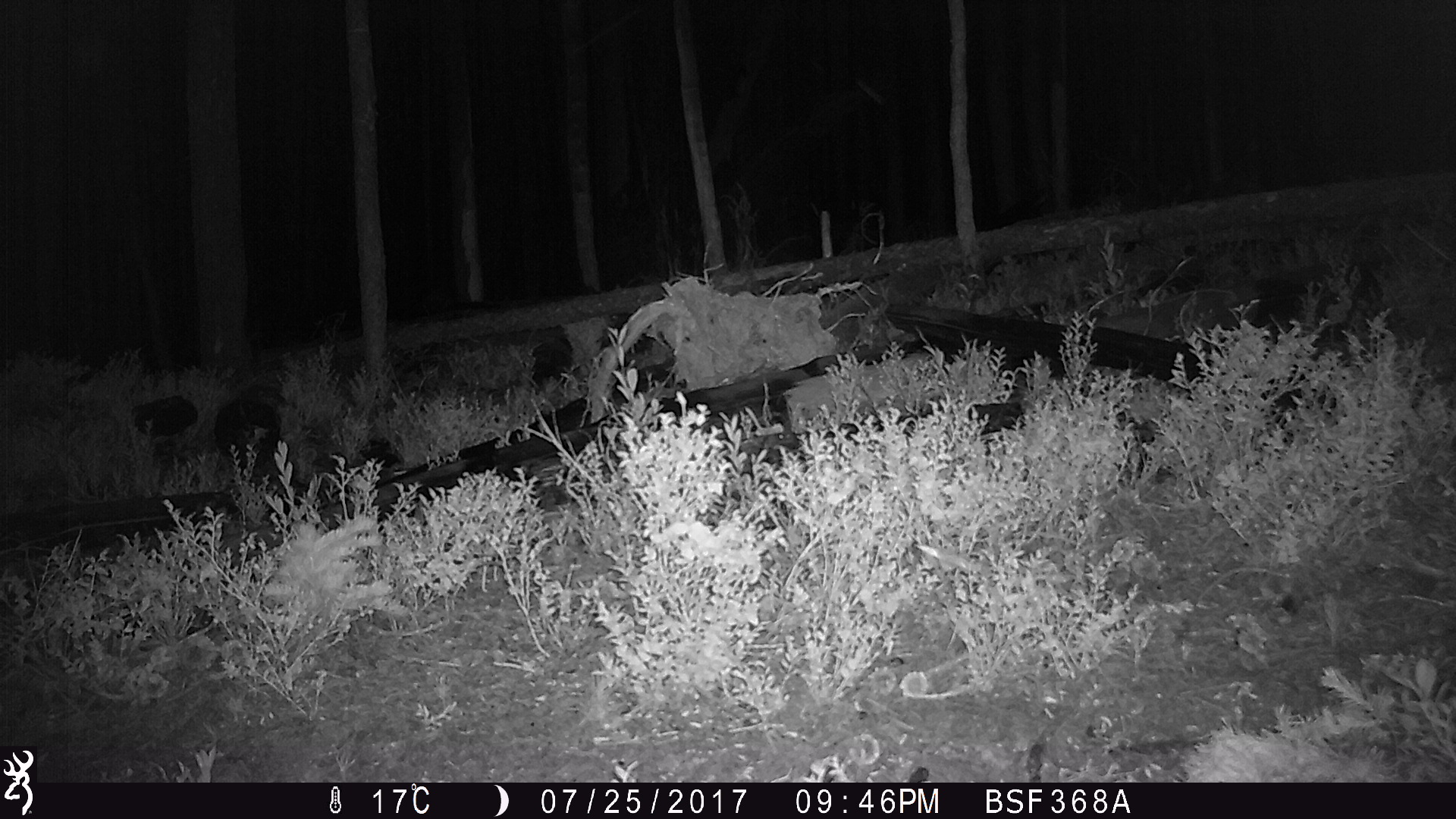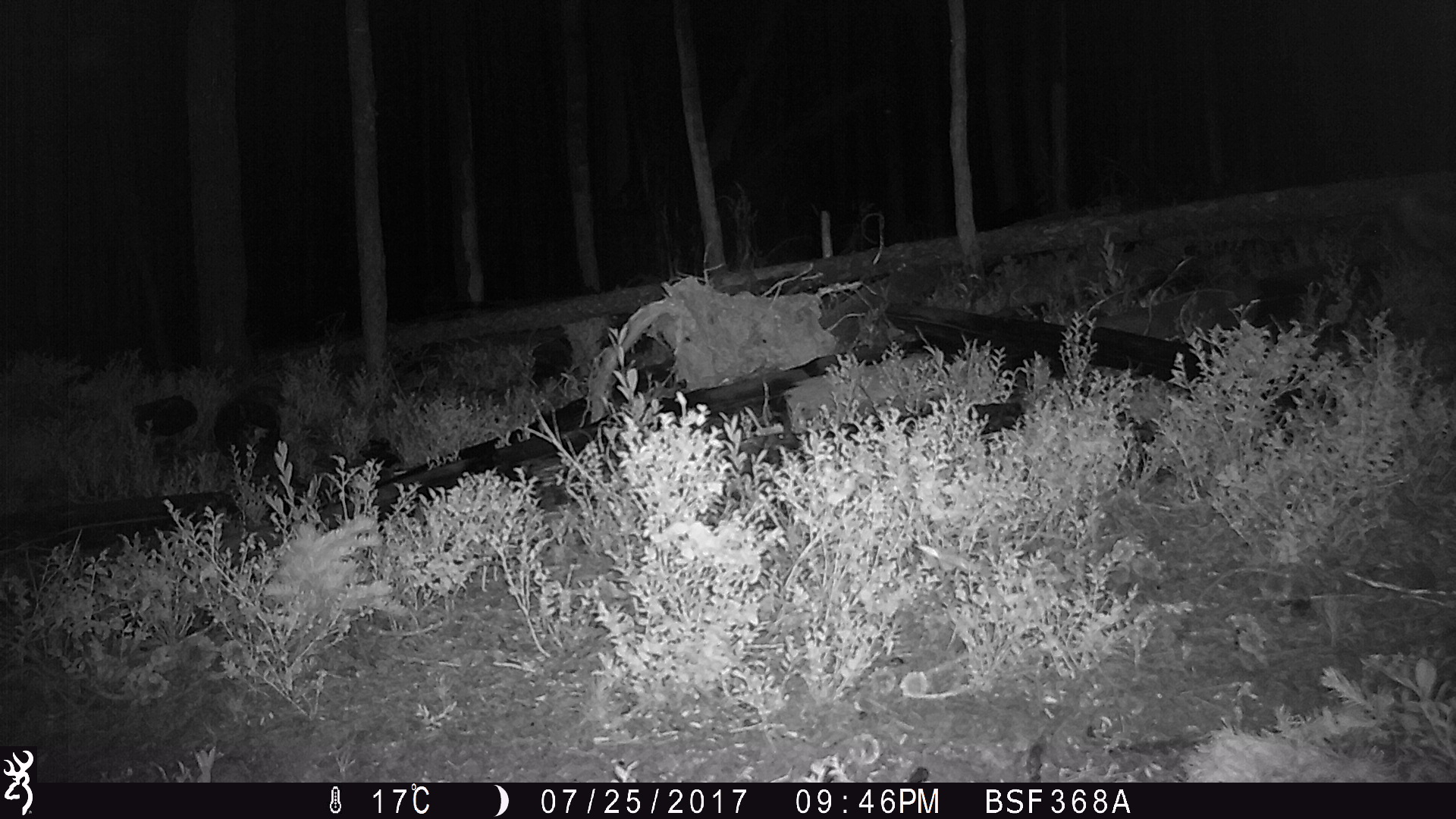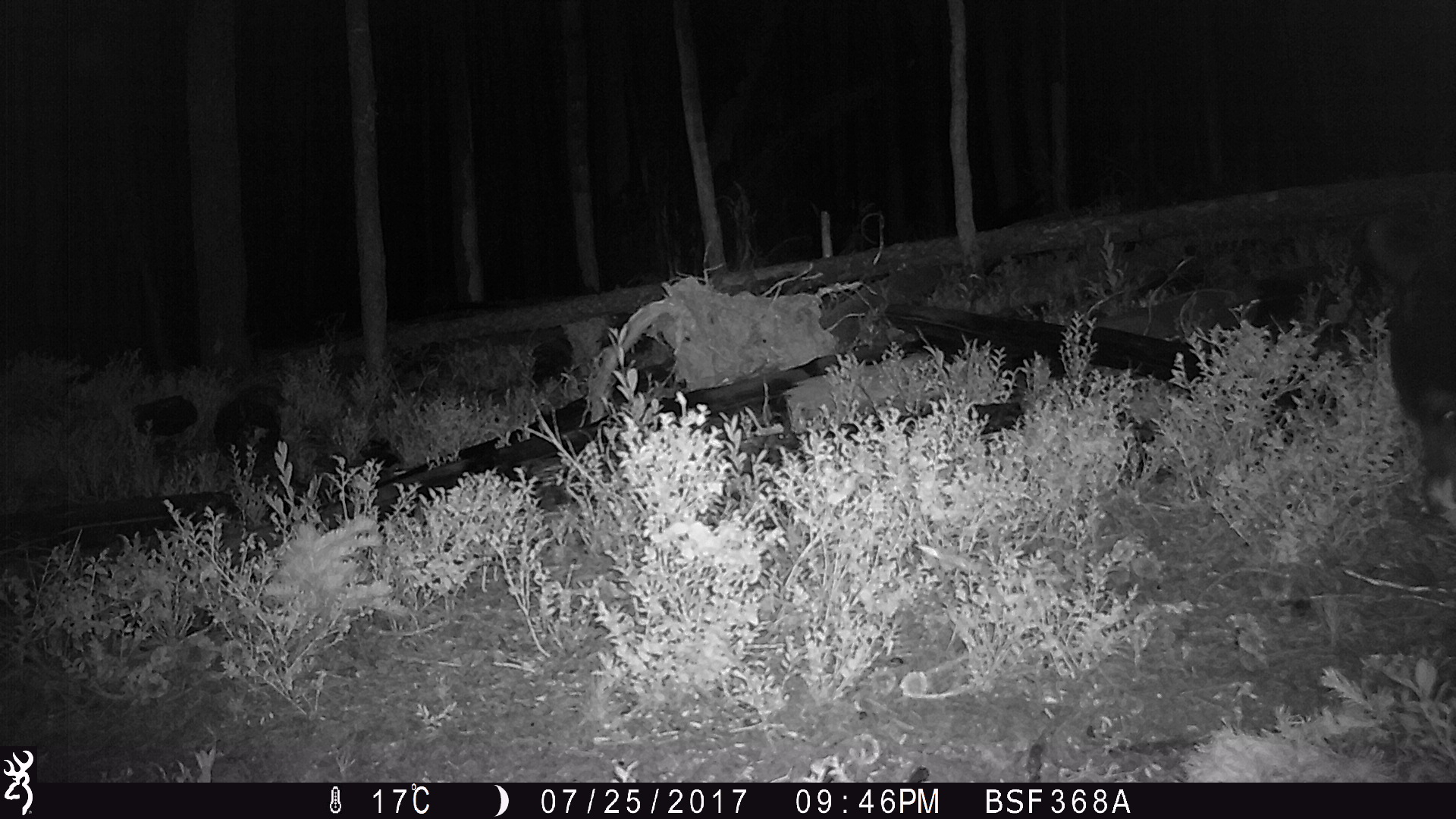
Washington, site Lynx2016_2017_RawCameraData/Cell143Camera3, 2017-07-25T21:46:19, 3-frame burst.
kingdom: Animalia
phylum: Chordata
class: Mammalia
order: Carnivora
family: Ursidae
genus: Ursus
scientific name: Ursus americanus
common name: american black bear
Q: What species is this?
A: Ursus americanus (american black bear).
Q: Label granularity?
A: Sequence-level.